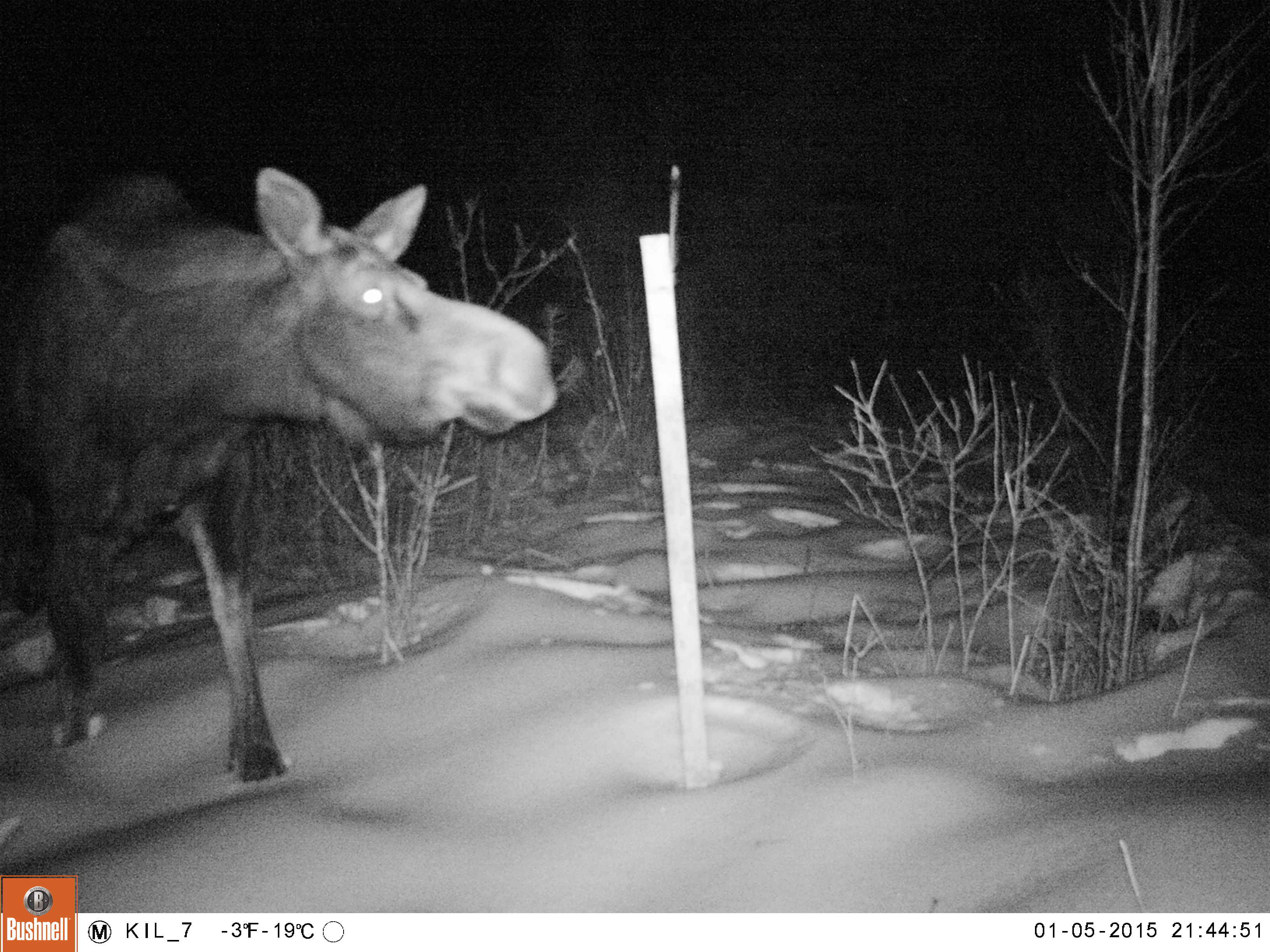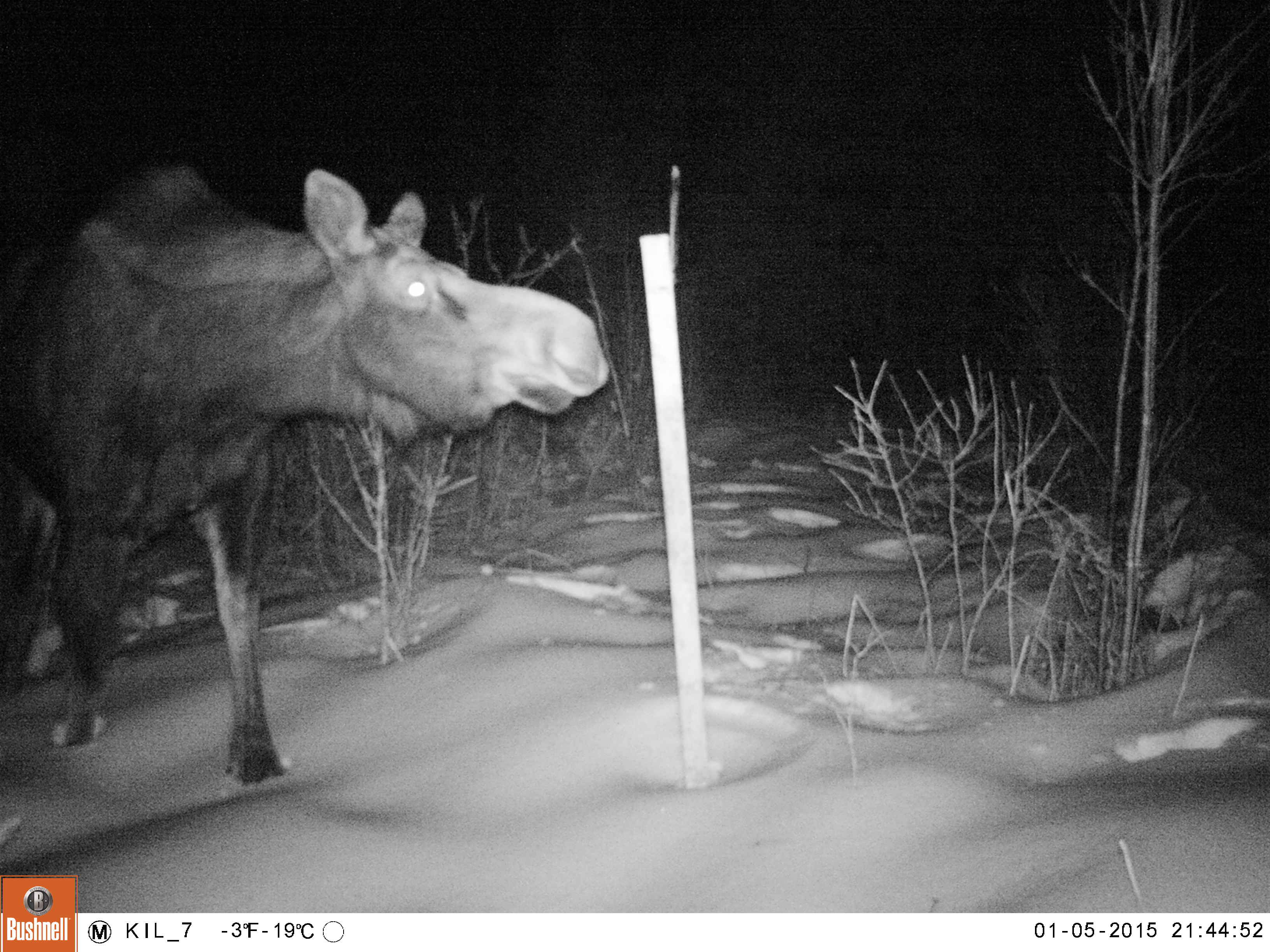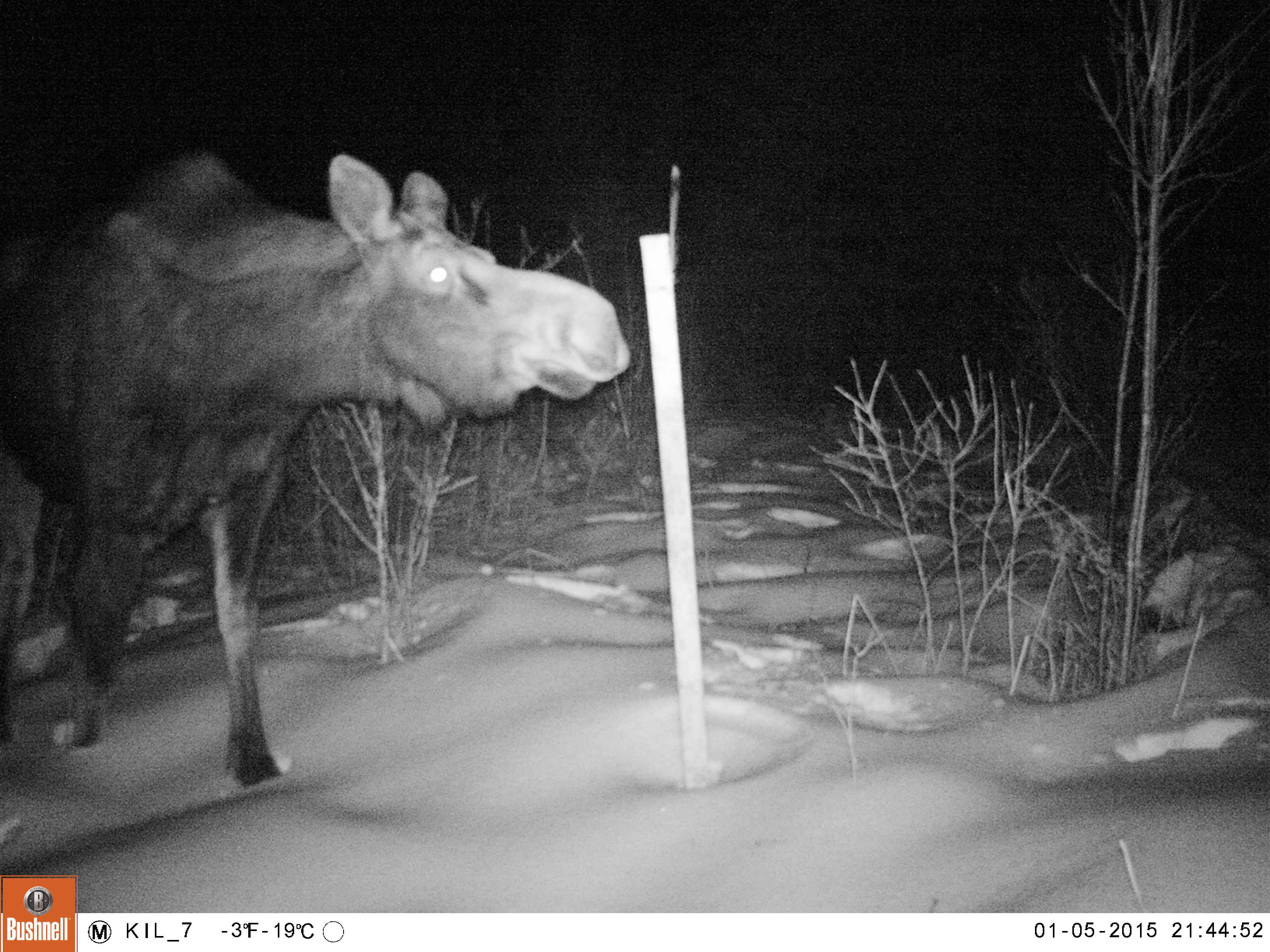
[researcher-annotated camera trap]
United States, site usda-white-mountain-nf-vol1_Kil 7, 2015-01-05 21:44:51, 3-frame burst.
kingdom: Animalia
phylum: Chordata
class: Mammalia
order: Artiodactyla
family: Cervidae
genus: Alces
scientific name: Alces alces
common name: moose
Moose (Alces alces).